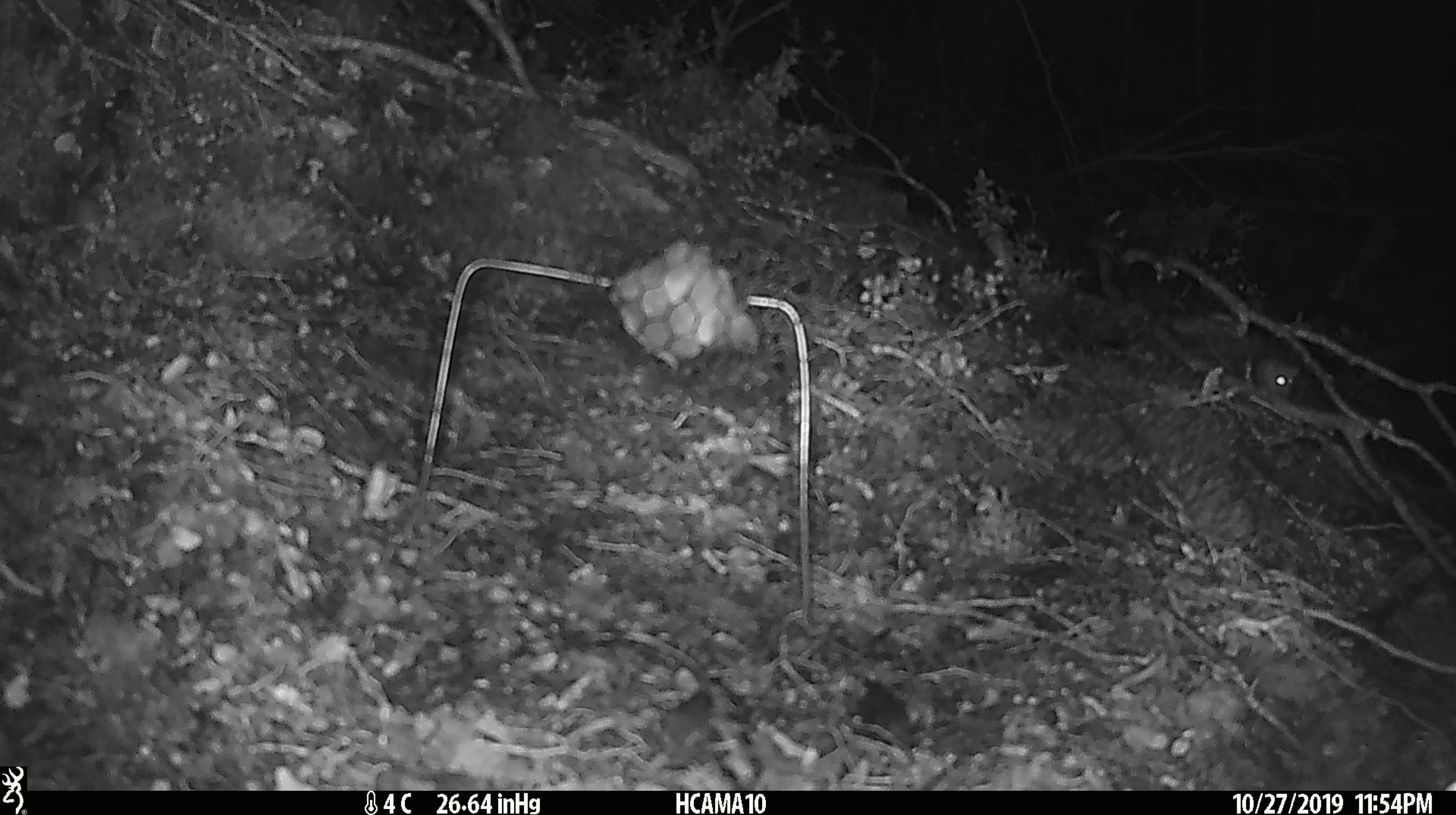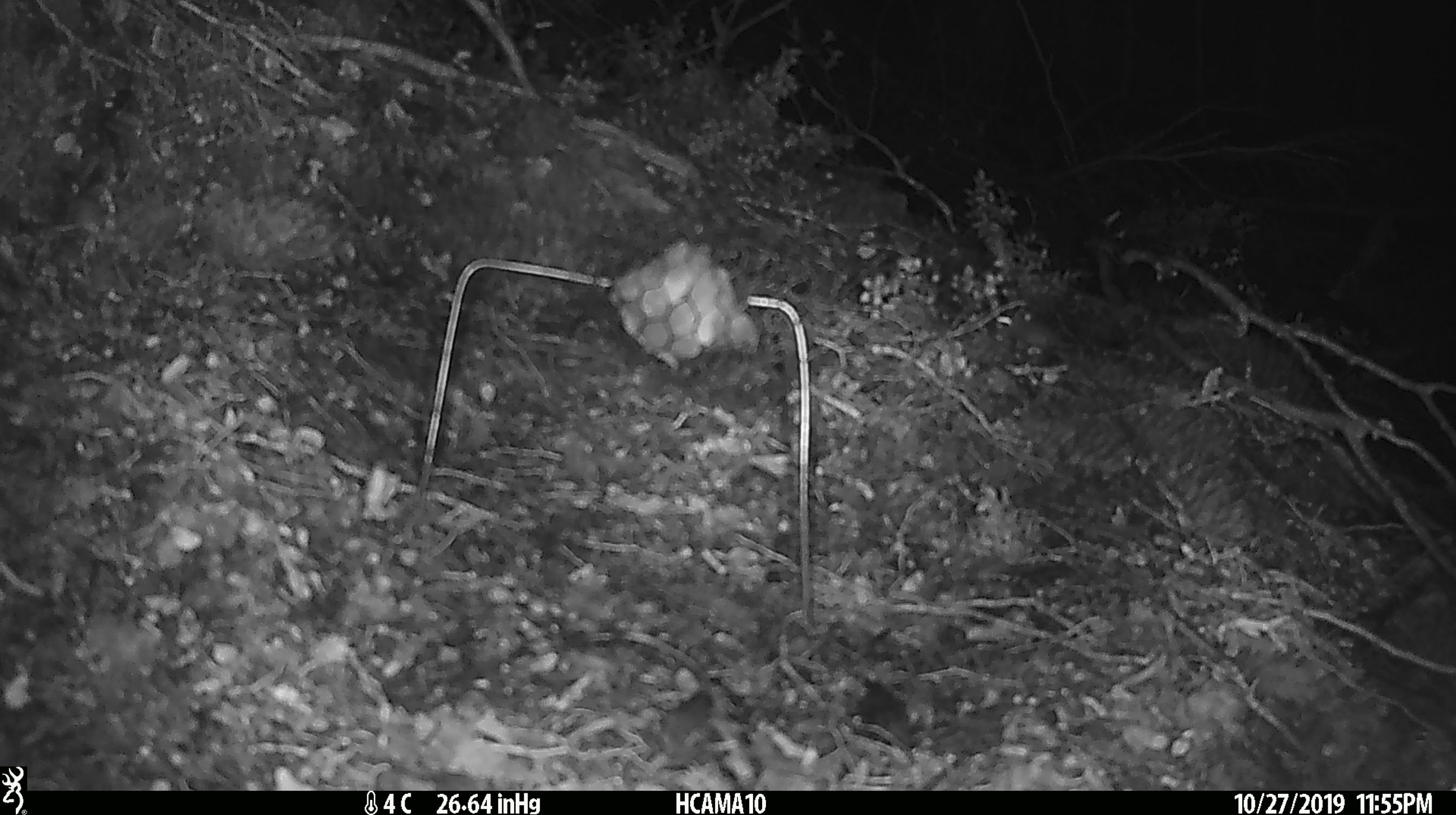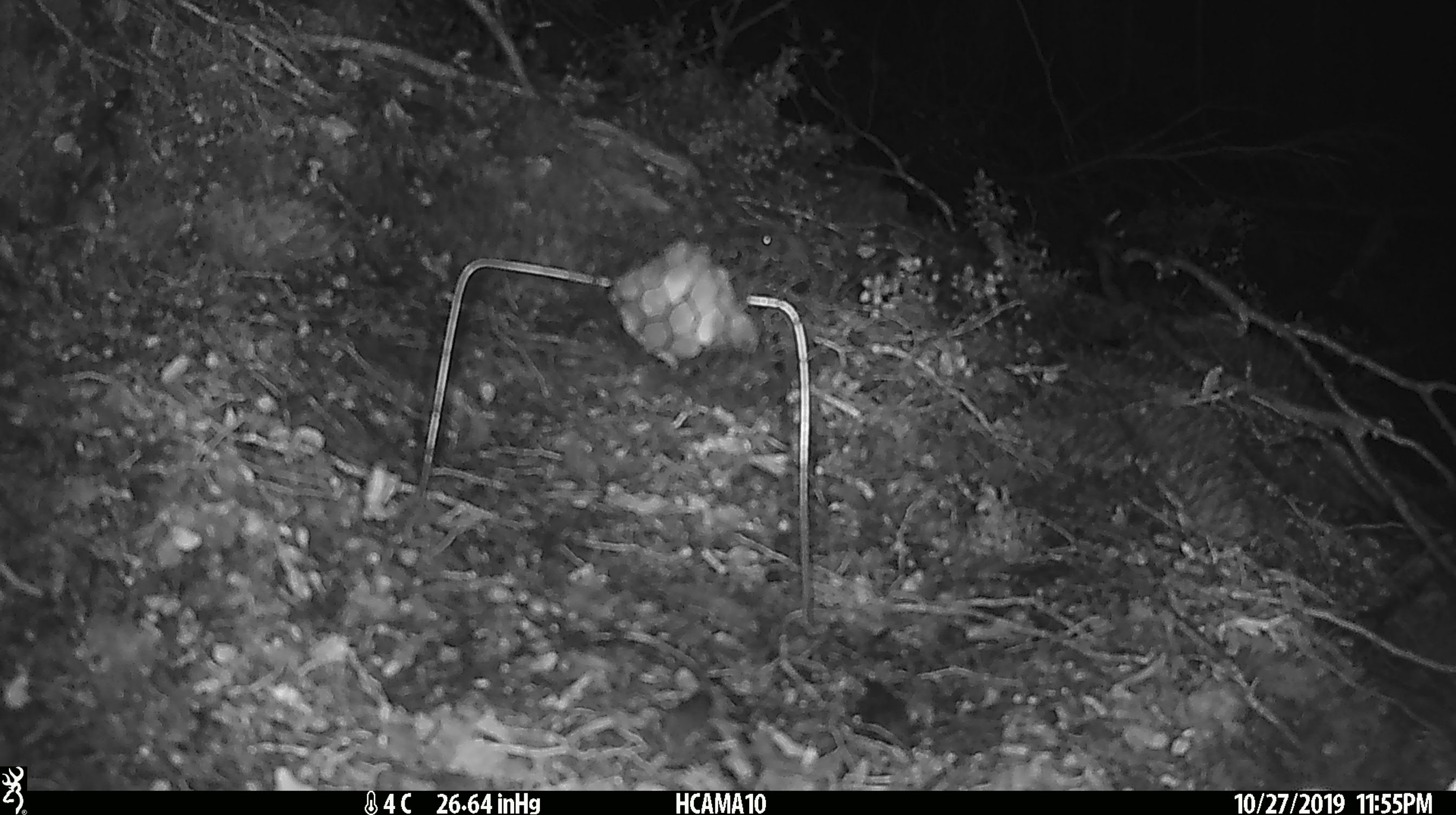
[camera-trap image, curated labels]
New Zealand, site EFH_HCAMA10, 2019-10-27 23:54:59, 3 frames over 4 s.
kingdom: Animalia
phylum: Chordata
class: Mammalia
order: Rodentia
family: Muridae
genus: Mus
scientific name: Mus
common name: mouse